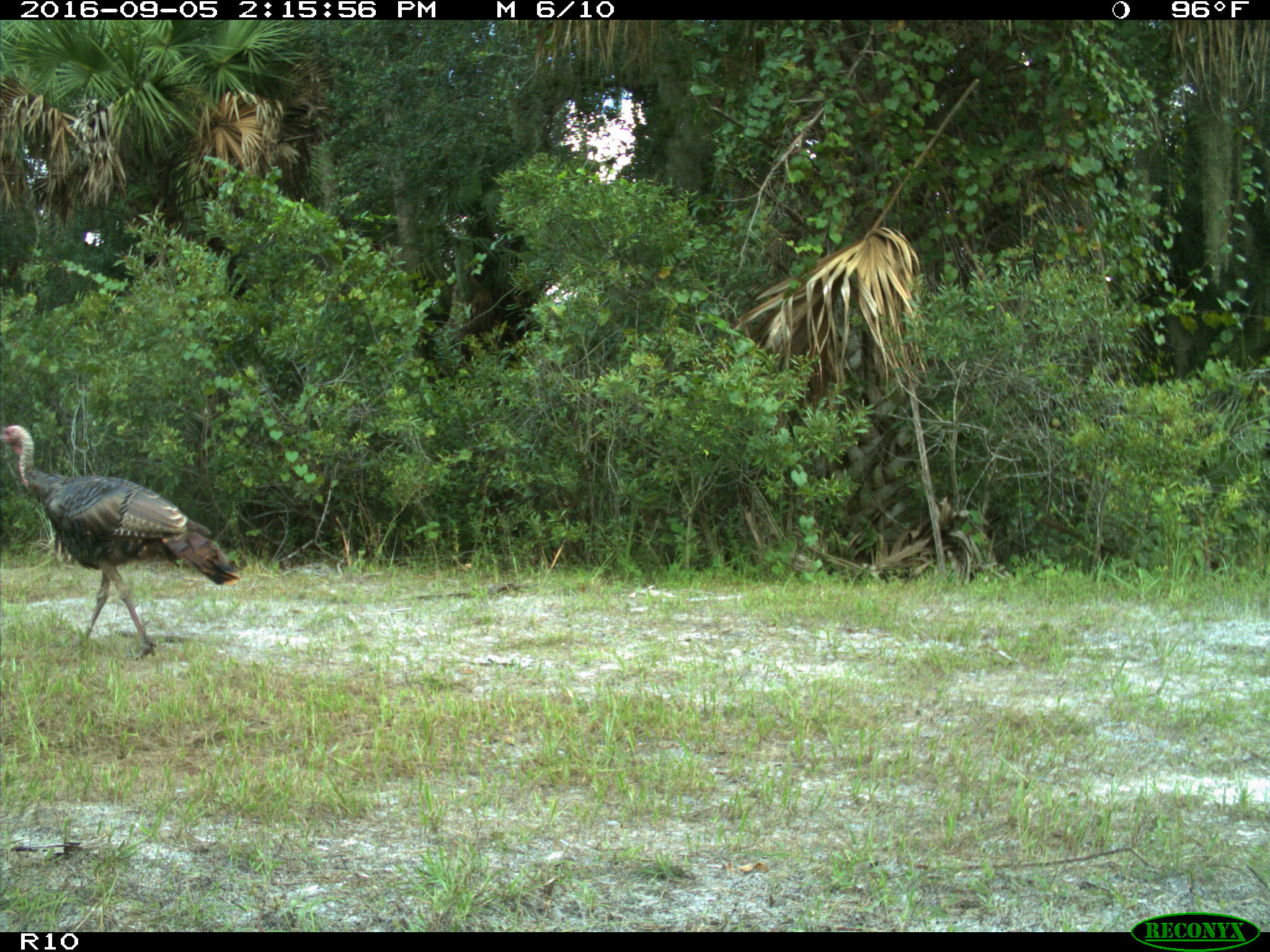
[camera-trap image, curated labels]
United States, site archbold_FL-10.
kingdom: Animalia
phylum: Chordata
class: Aves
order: Galliformes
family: Phasianidae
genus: Meleagris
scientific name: Meleagris gallopavo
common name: wild turkey